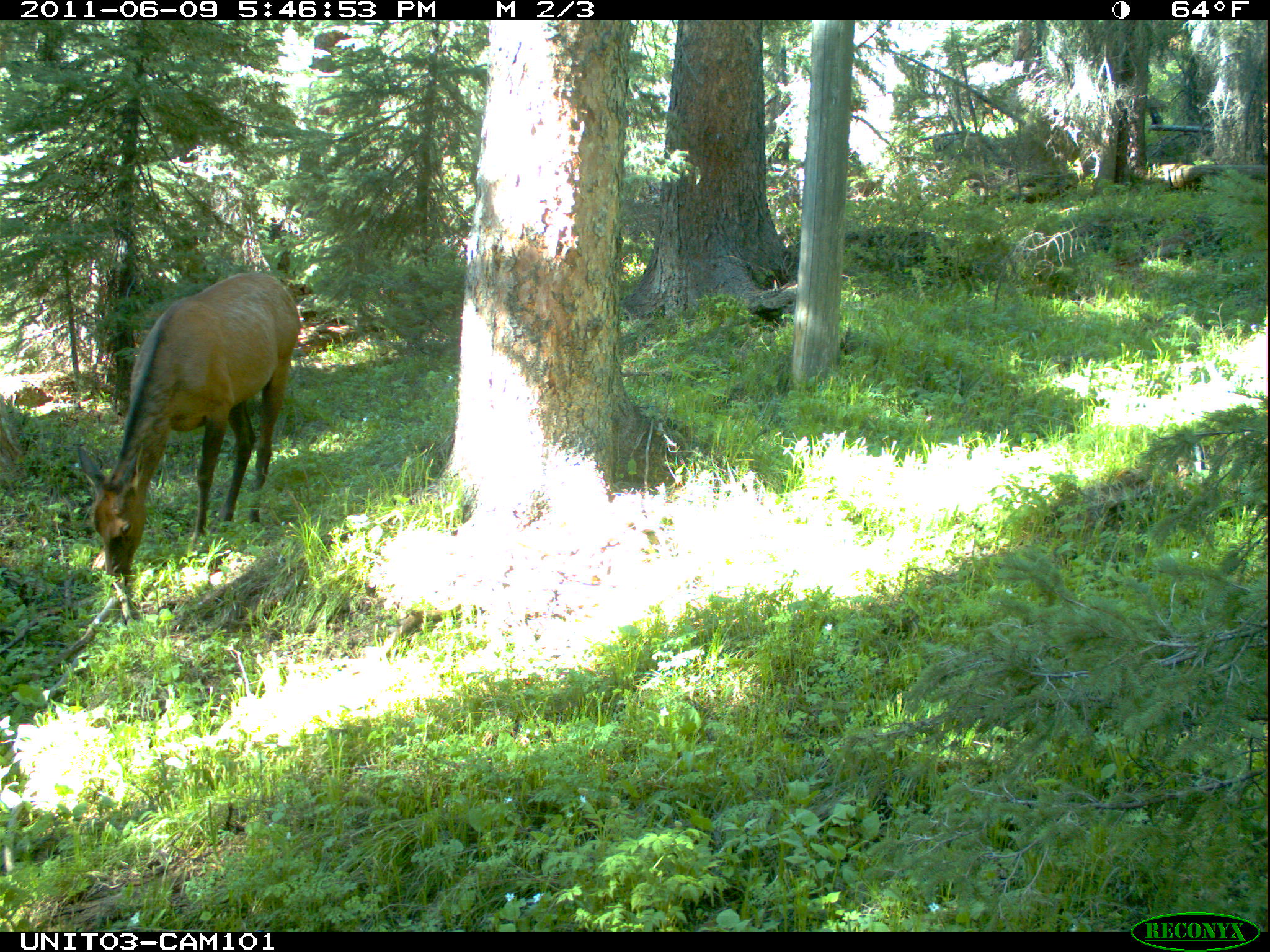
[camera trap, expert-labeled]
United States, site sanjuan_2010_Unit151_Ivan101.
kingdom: Animalia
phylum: Chordata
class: Mammalia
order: Artiodactyla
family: Cervidae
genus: Cervus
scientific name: Cervus elaphus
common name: red deer